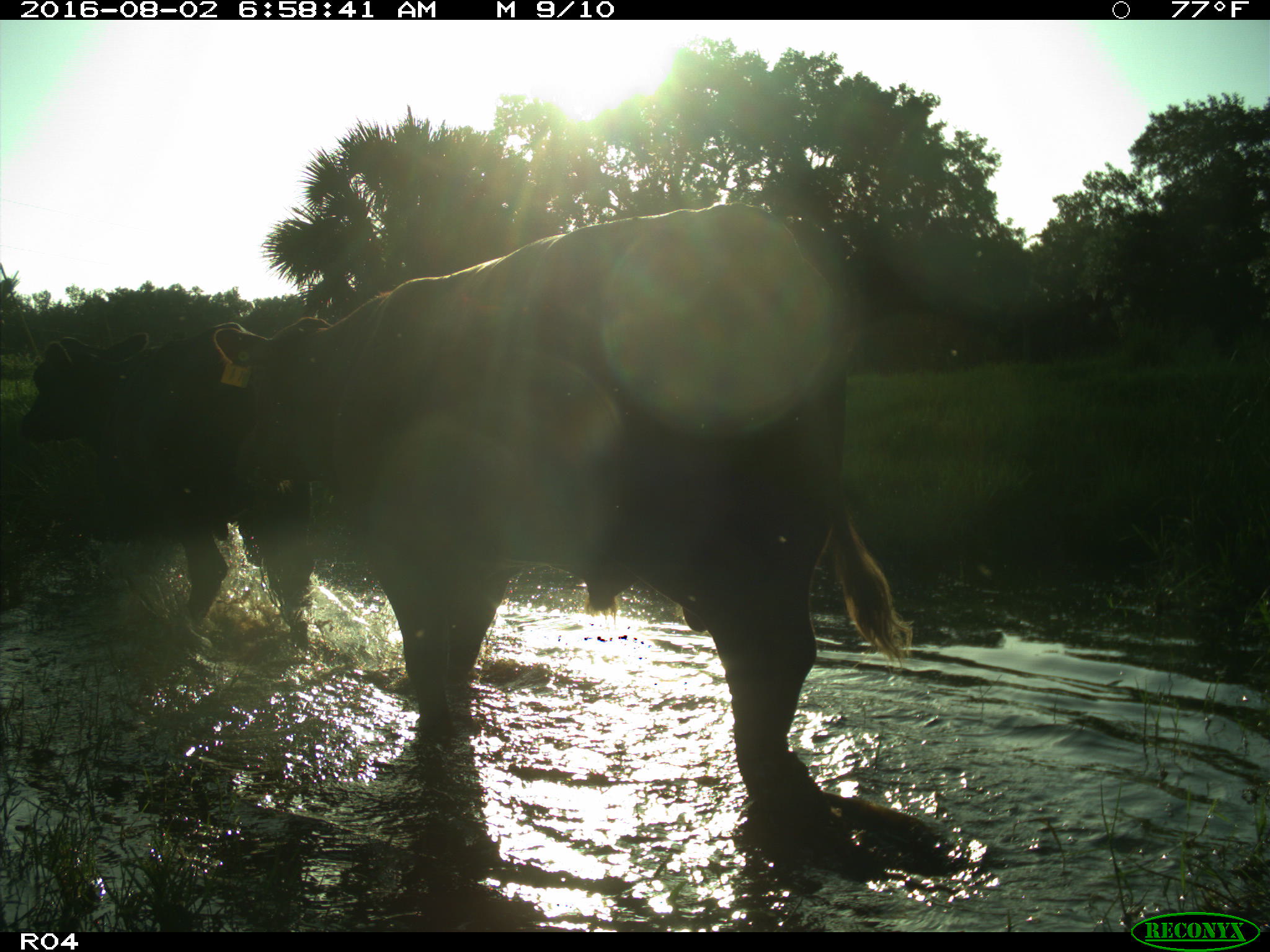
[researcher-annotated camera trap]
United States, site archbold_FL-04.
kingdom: Animalia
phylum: Chordata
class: Mammalia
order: Artiodactyla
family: Bovidae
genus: Bos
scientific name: Bos taurus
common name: domestic cow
Bos taurus (domestic cow).